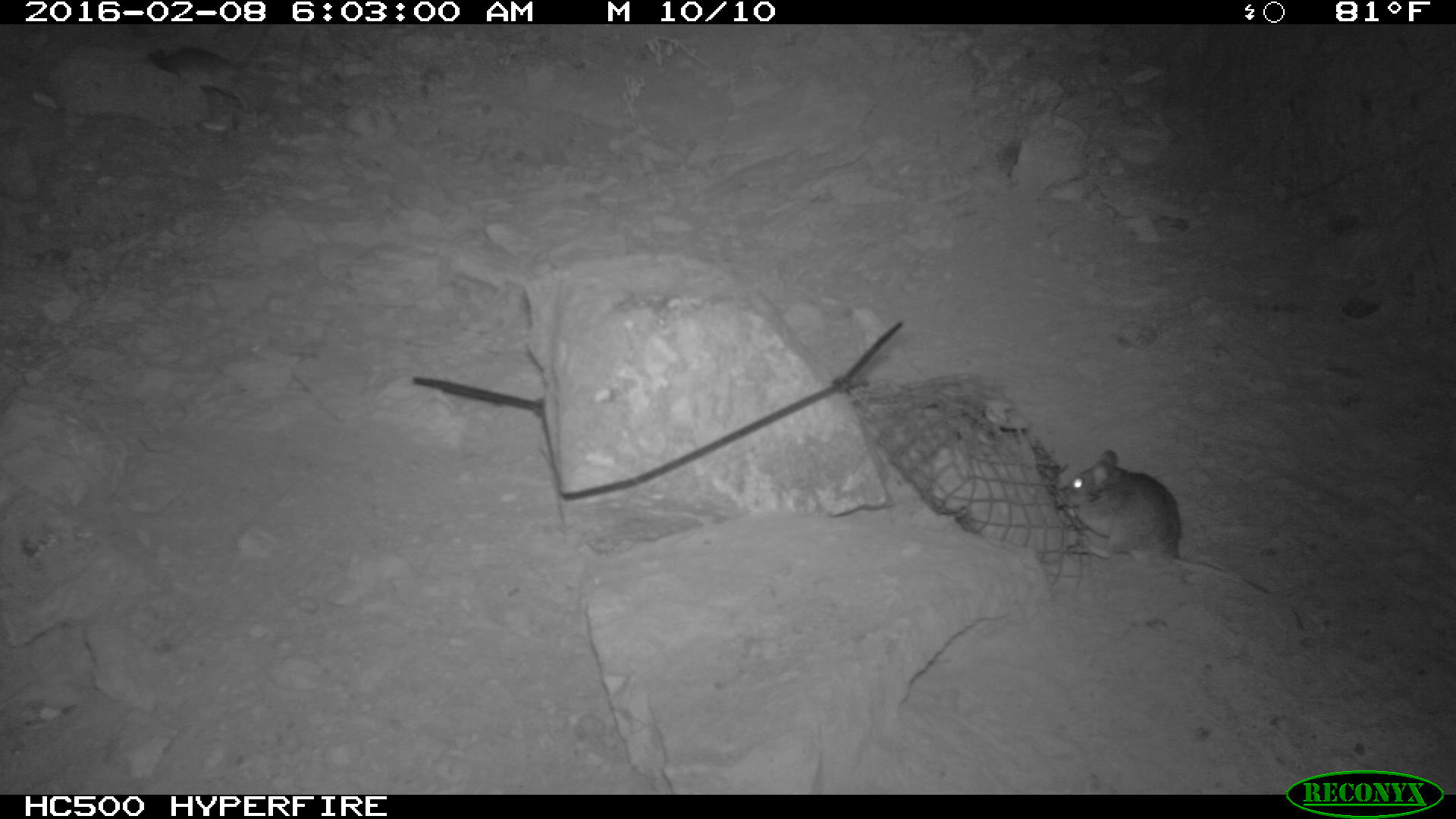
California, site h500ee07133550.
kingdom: Animalia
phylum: Chordata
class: Mammalia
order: Rodentia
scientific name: Rodentia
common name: rodent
Rodent (Rodentia).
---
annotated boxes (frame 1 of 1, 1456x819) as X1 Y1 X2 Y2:
rodent: 1056 450 1308 629